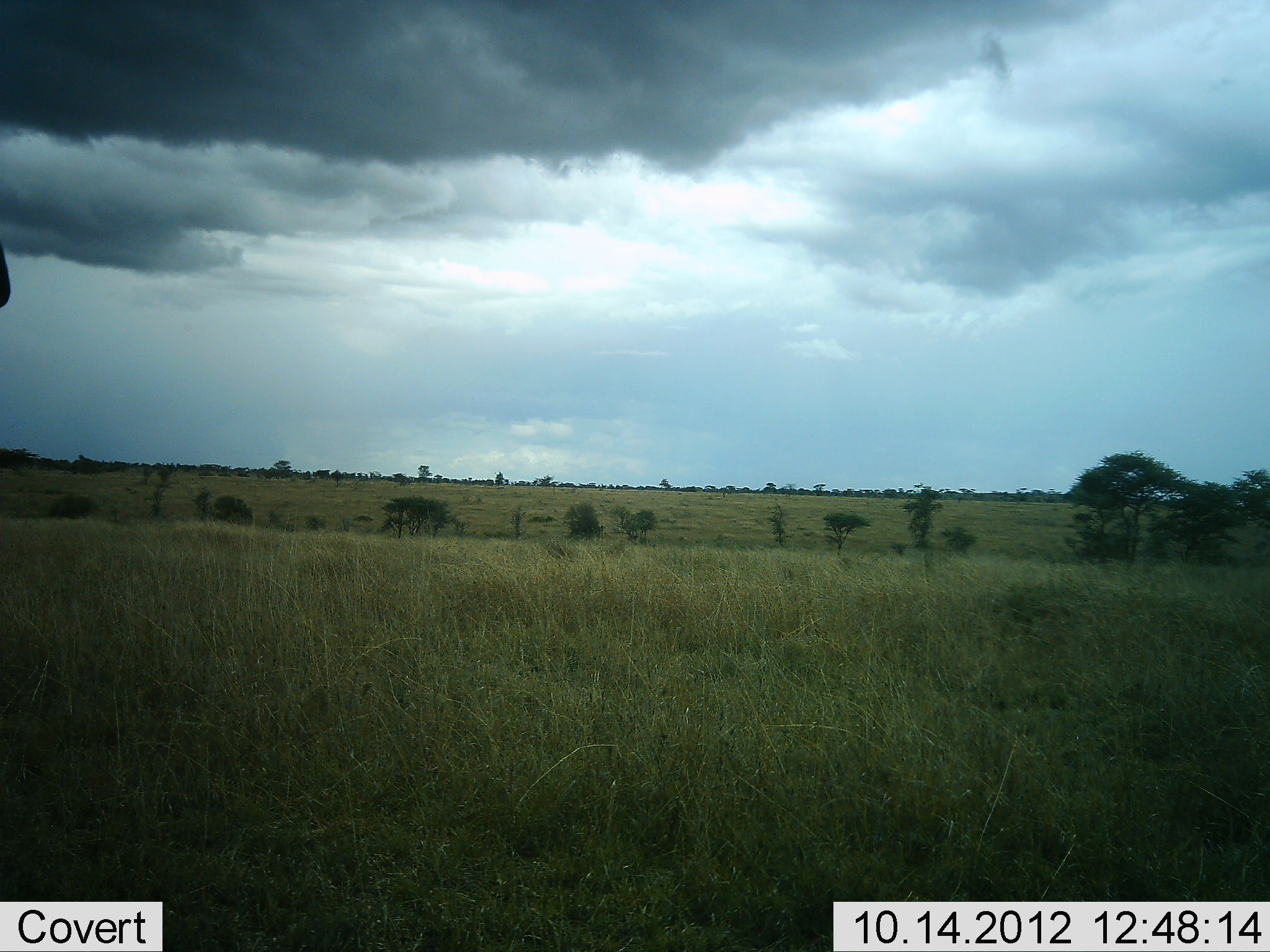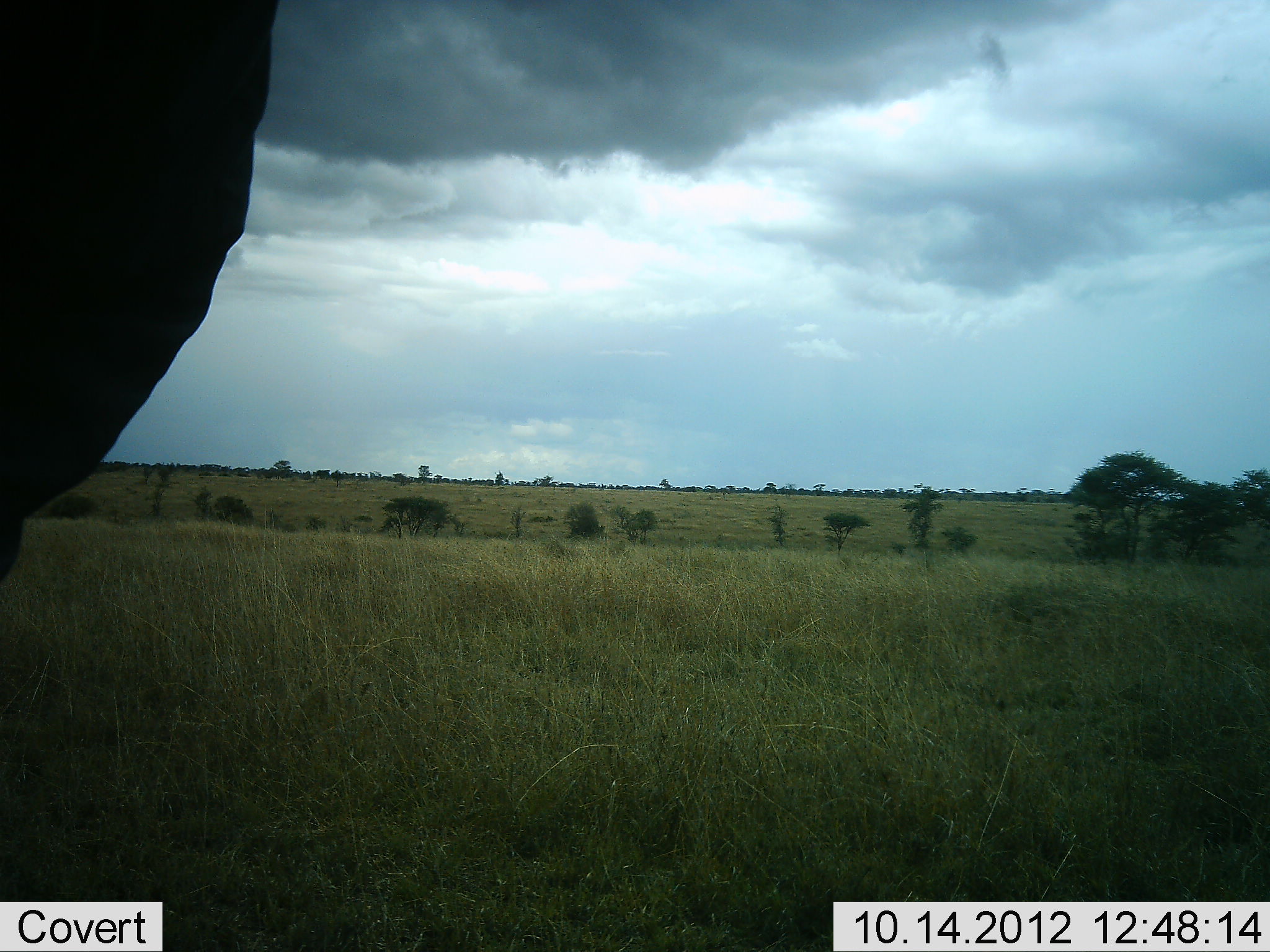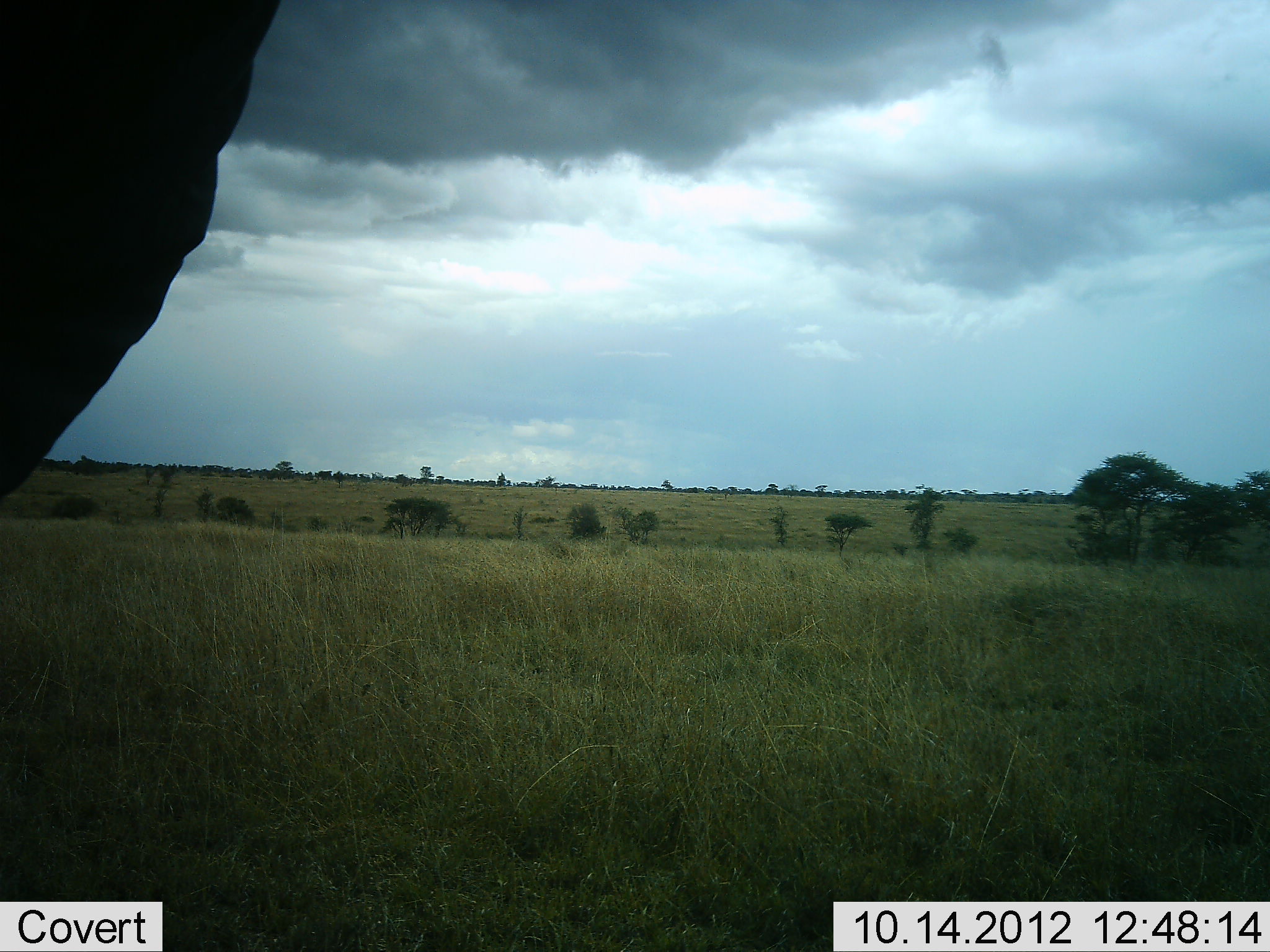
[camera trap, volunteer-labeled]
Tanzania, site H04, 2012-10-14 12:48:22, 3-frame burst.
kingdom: Animalia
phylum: Chordata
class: Mammalia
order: Proboscidea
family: Elephantidae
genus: Loxodonta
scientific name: Loxodonta africana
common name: african bush elephant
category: elephant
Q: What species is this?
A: Elephant (african bush elephant) (Loxodonta africana).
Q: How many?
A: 1.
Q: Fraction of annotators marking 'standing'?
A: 60%.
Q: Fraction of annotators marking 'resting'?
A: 0%.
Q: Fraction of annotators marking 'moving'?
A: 40%.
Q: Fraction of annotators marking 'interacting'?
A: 0%.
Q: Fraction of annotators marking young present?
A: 0%.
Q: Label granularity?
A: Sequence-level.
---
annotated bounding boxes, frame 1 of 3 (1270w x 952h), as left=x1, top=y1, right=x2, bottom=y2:
animal: left=0, top=236, right=12, bottom=308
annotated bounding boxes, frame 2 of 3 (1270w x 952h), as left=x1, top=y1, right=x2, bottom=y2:
animal: left=2, top=2, right=276, bottom=584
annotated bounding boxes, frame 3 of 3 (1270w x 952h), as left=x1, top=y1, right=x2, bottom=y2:
animal: left=1, top=0, right=285, bottom=501